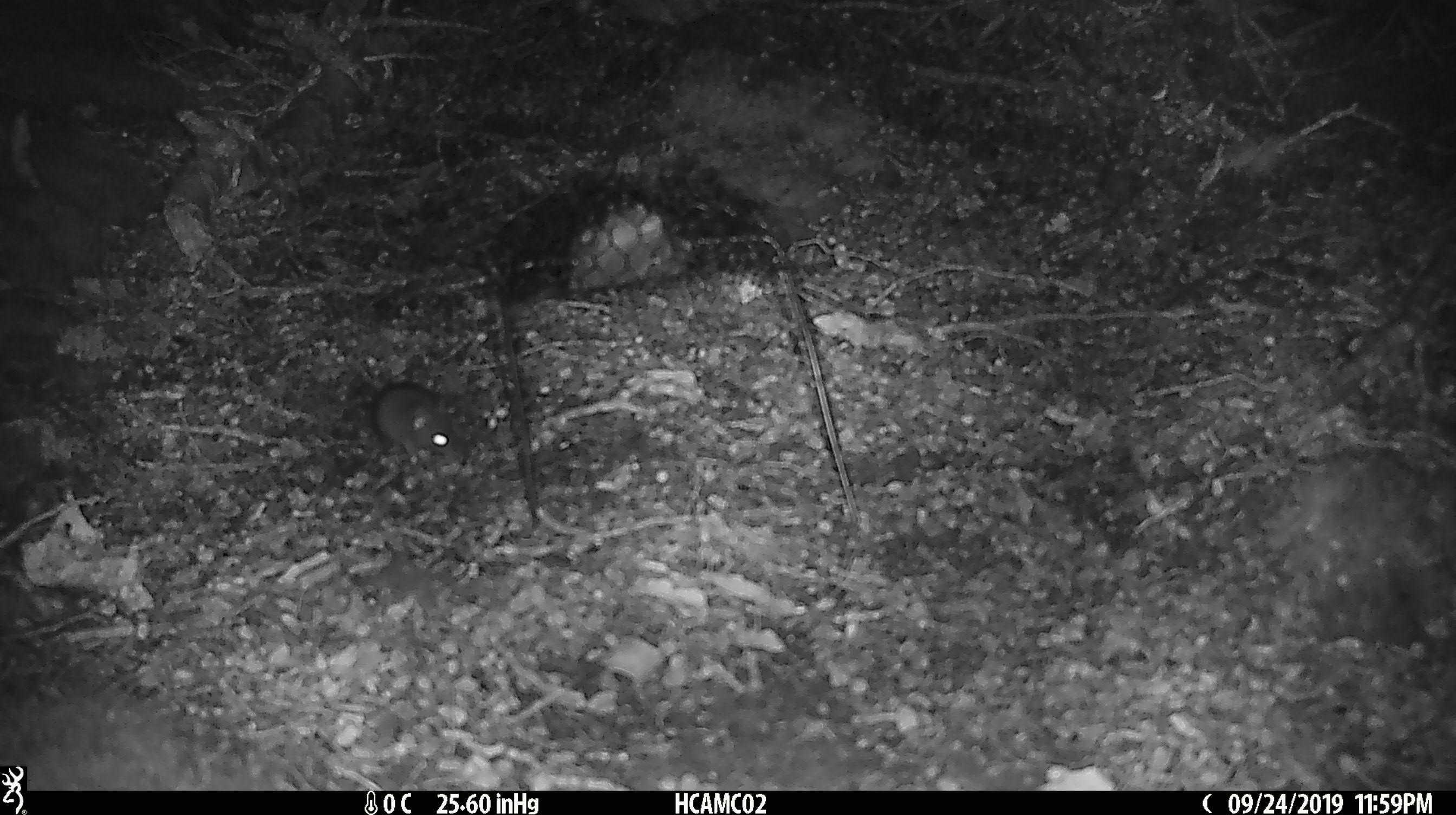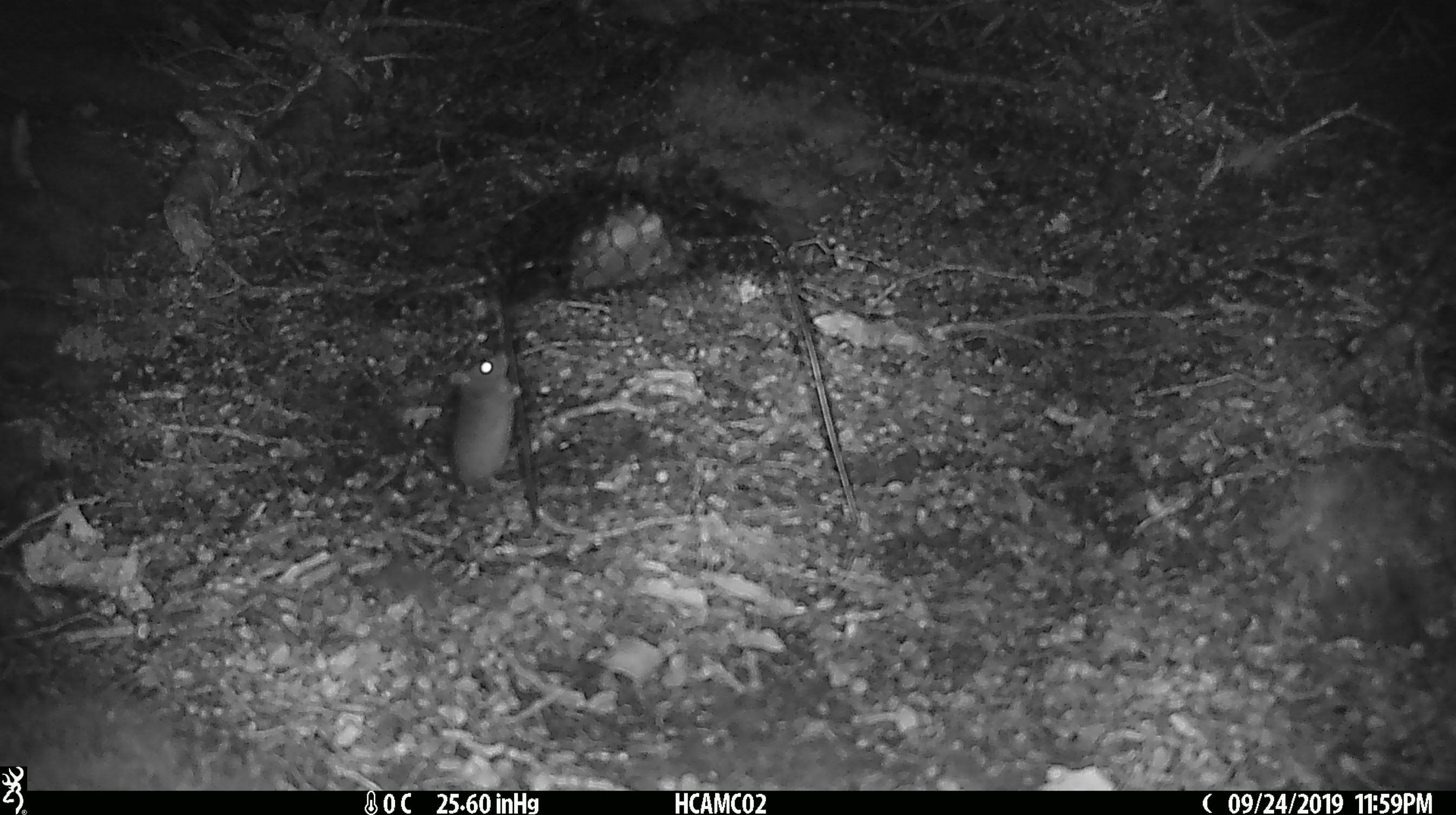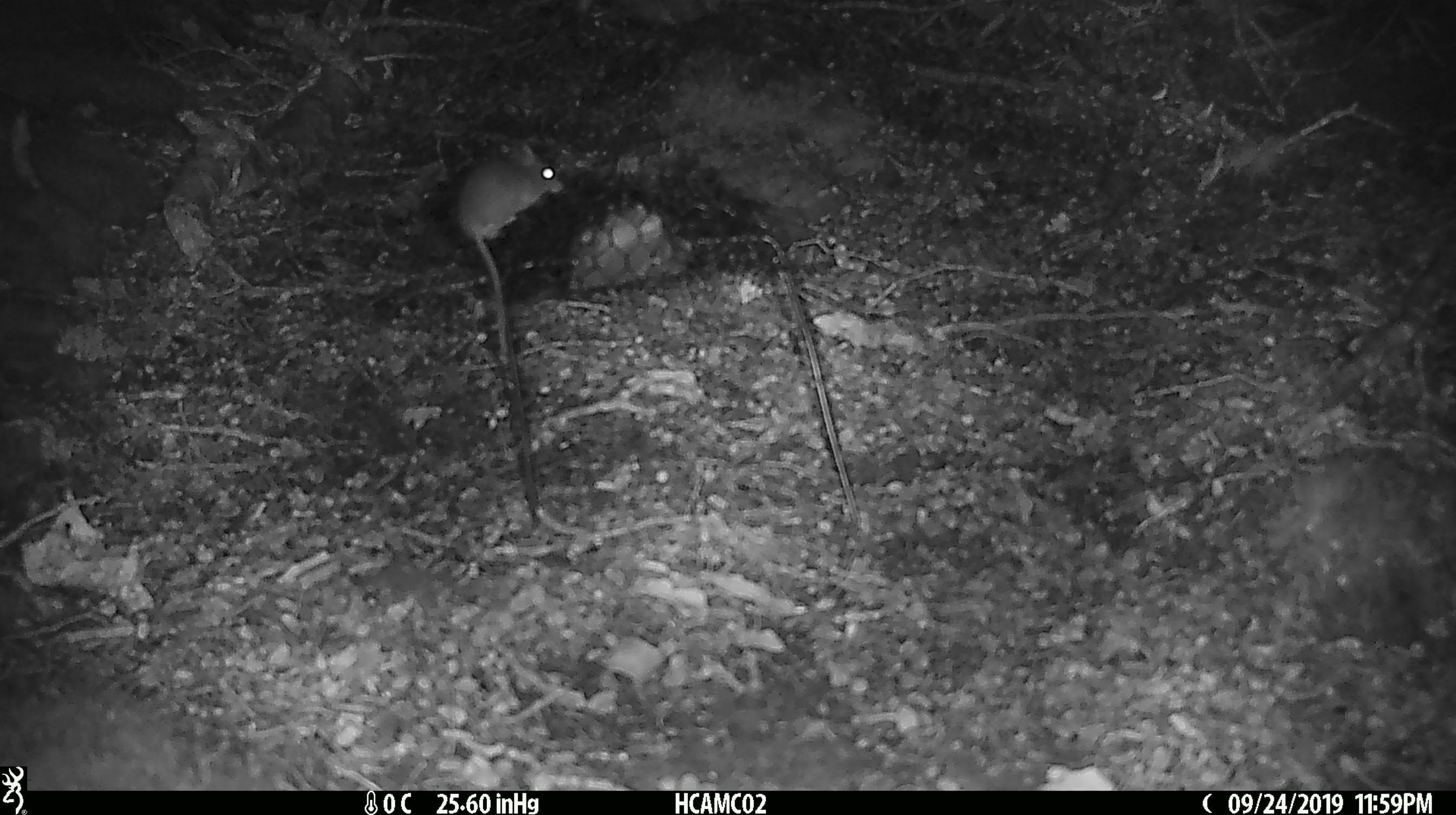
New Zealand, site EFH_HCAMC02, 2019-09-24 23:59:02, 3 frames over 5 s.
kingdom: Animalia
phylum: Chordata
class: Mammalia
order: Rodentia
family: Muridae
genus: Mus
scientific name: Mus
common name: mouse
Mouse (Mus).